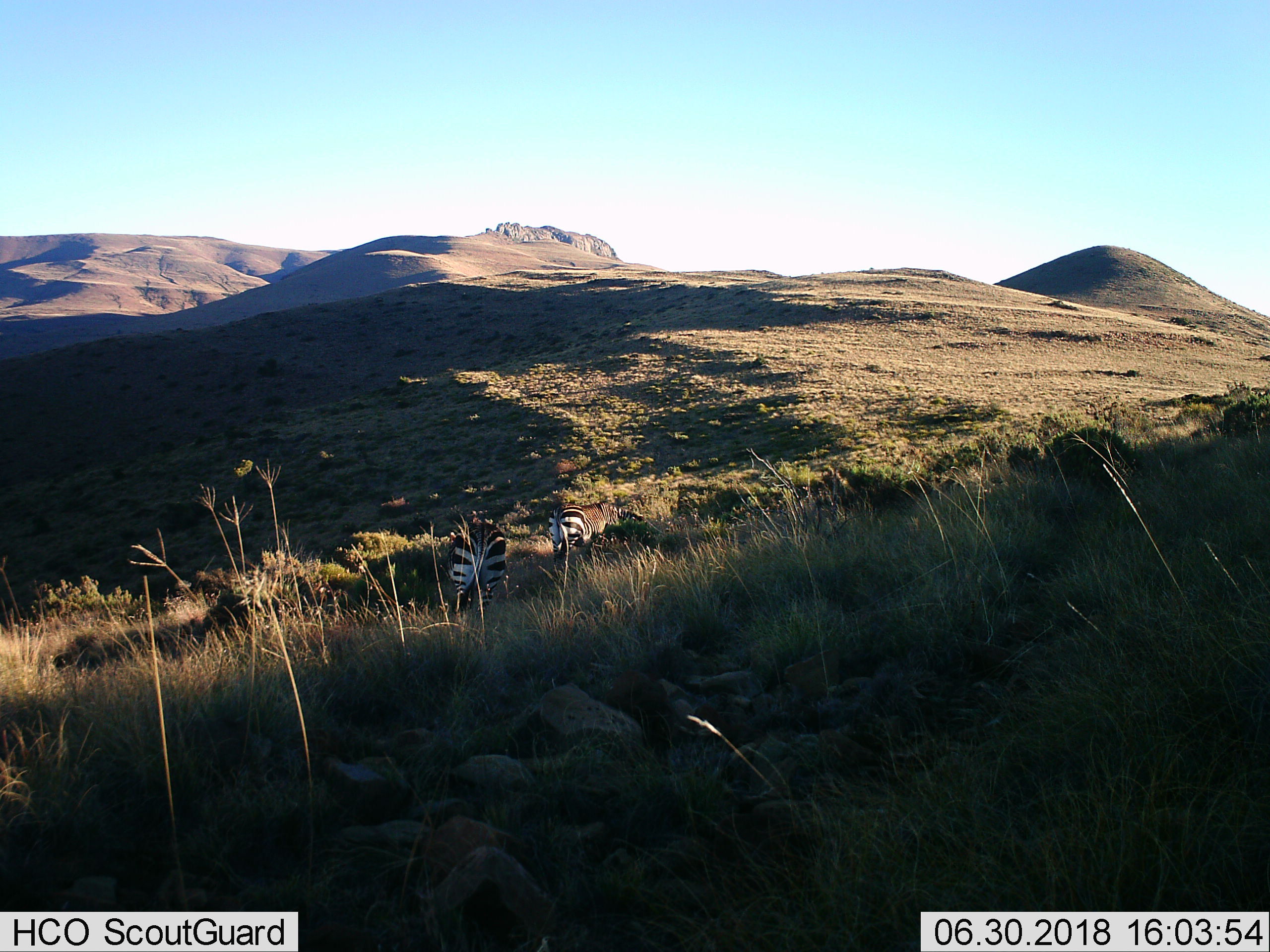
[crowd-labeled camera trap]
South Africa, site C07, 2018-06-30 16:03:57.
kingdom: Animalia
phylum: Chordata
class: Mammalia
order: Perissodactyla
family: Equidae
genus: Equus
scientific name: Equus zebra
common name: mountain zebra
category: zebramountain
Zebramountain (mountain zebra) (Equus zebra), count 2. Behavior (volunteer vote fractions): standing 43%, resting 0%, moving 29%, interacting 14%. Young present (vote fraction): 0%. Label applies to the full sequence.